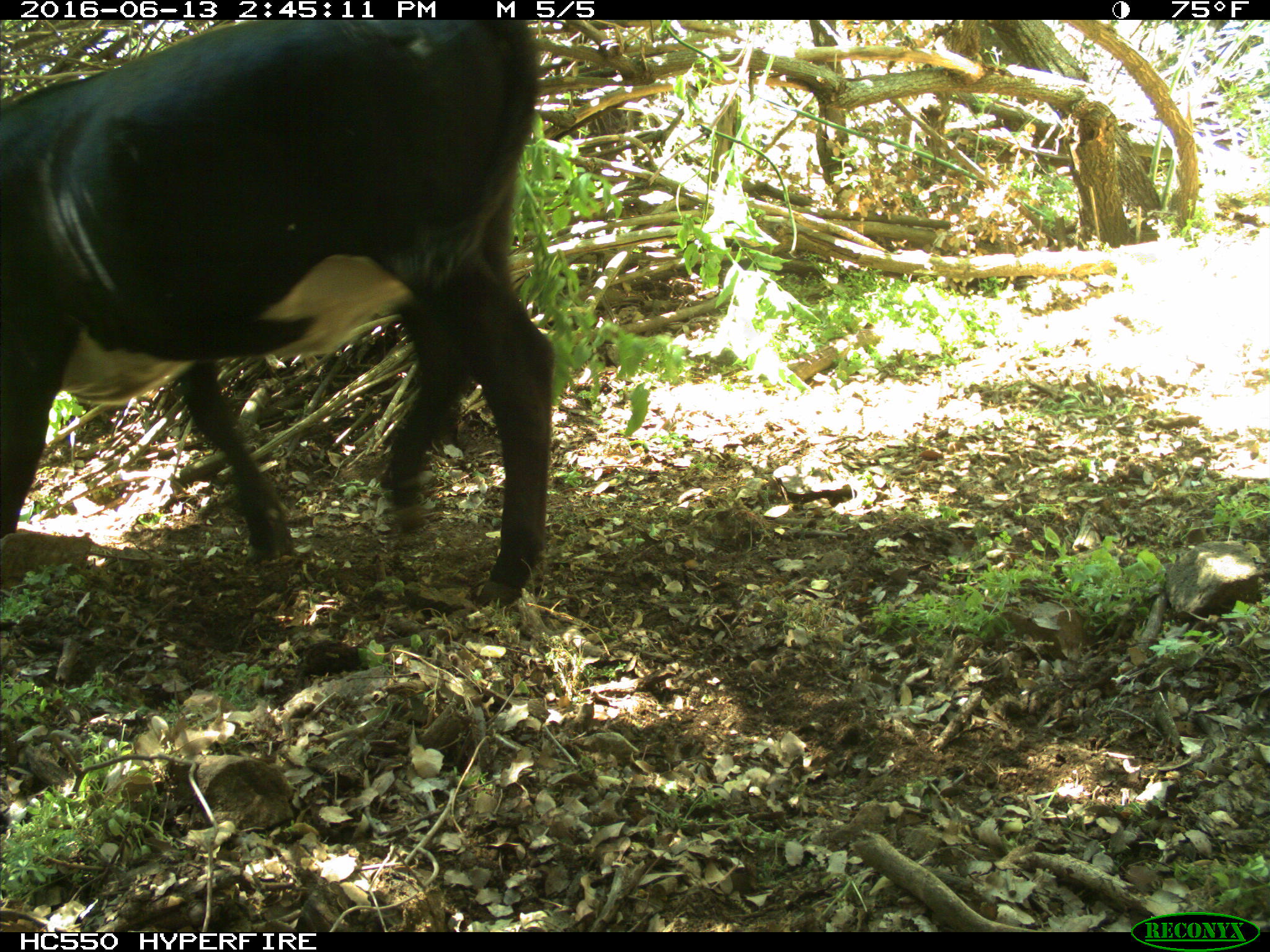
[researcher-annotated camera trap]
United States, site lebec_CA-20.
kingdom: Animalia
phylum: Chordata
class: Mammalia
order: Artiodactyla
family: Bovidae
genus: Bos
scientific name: Bos taurus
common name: domestic cow